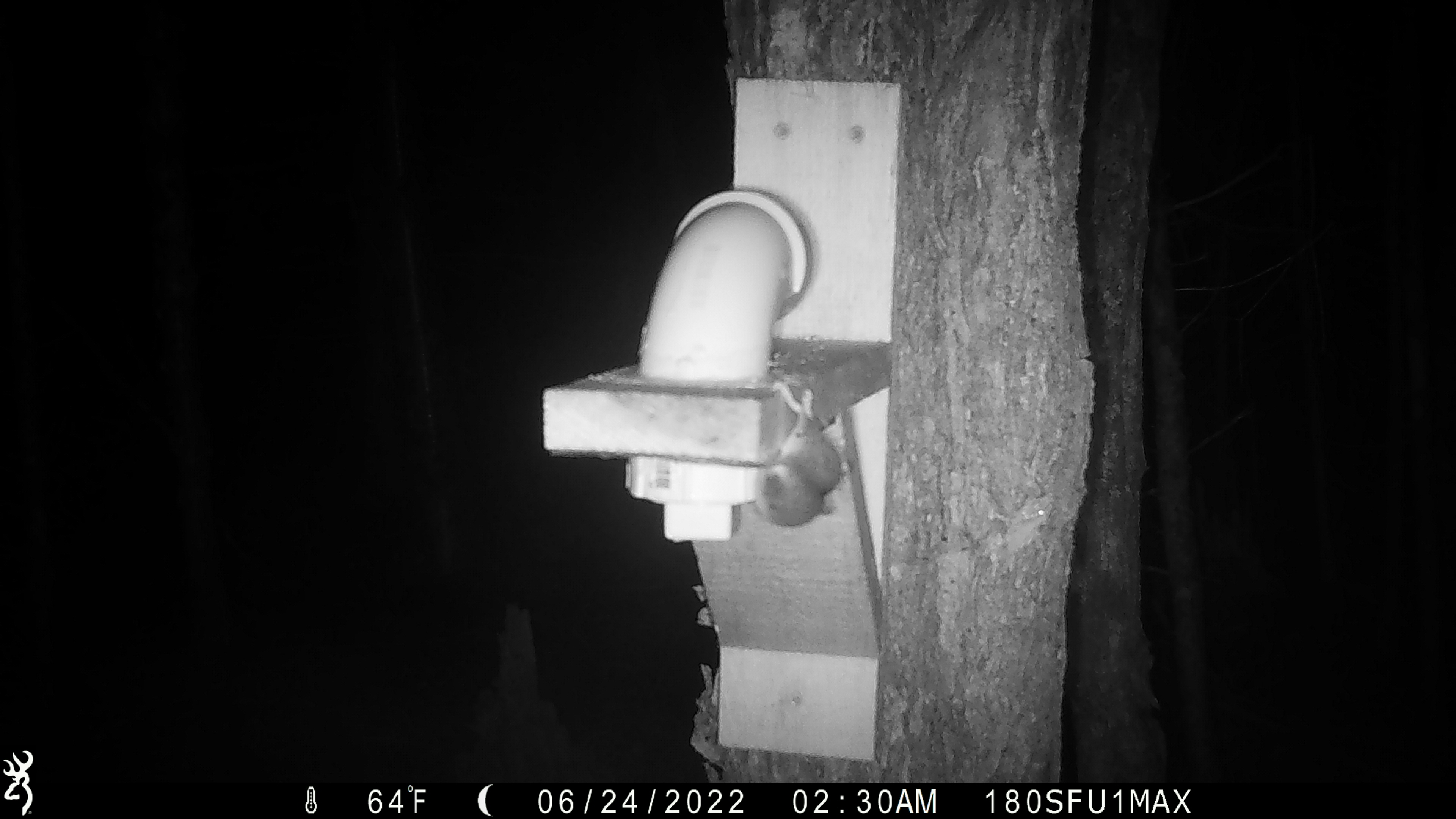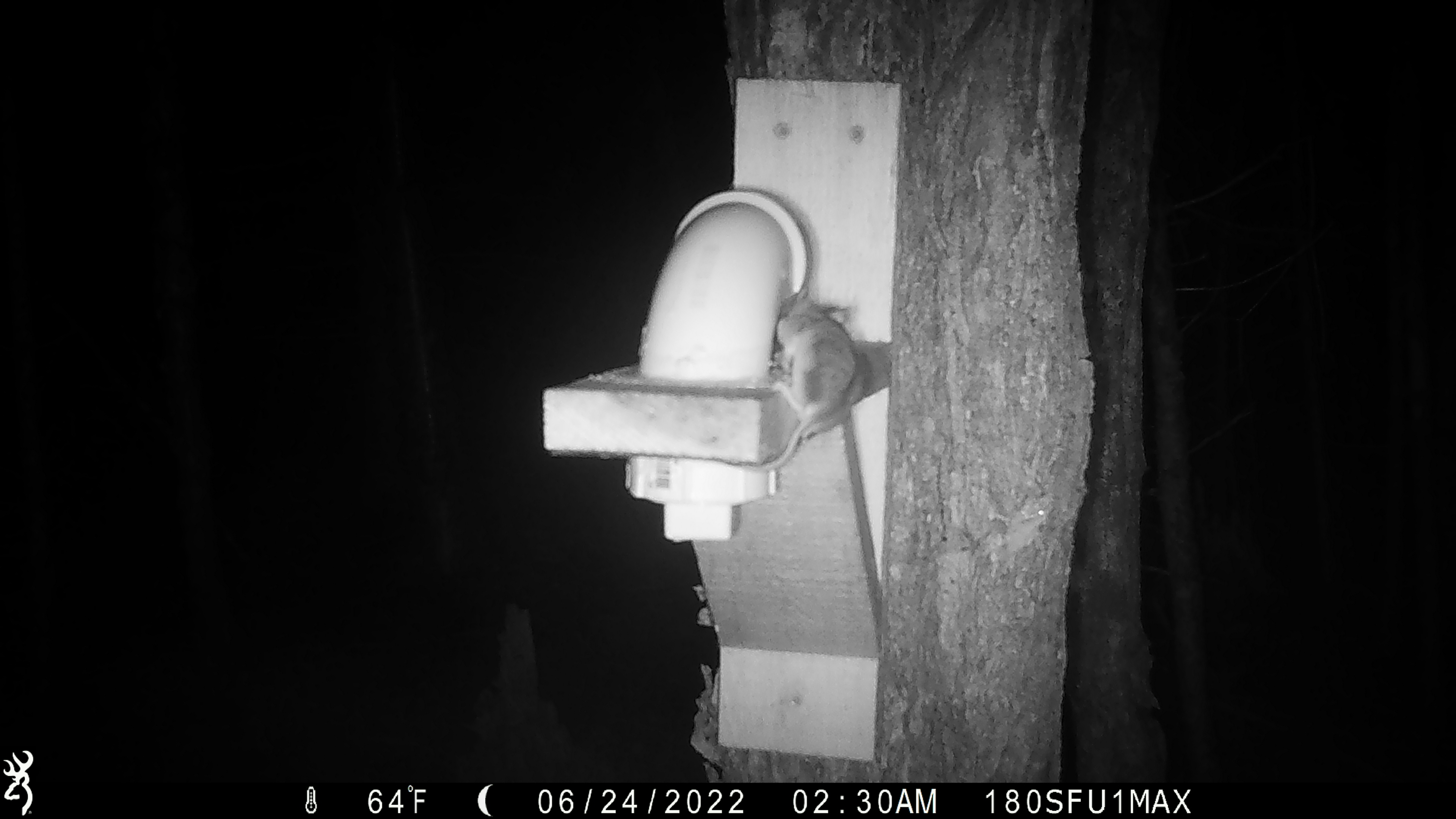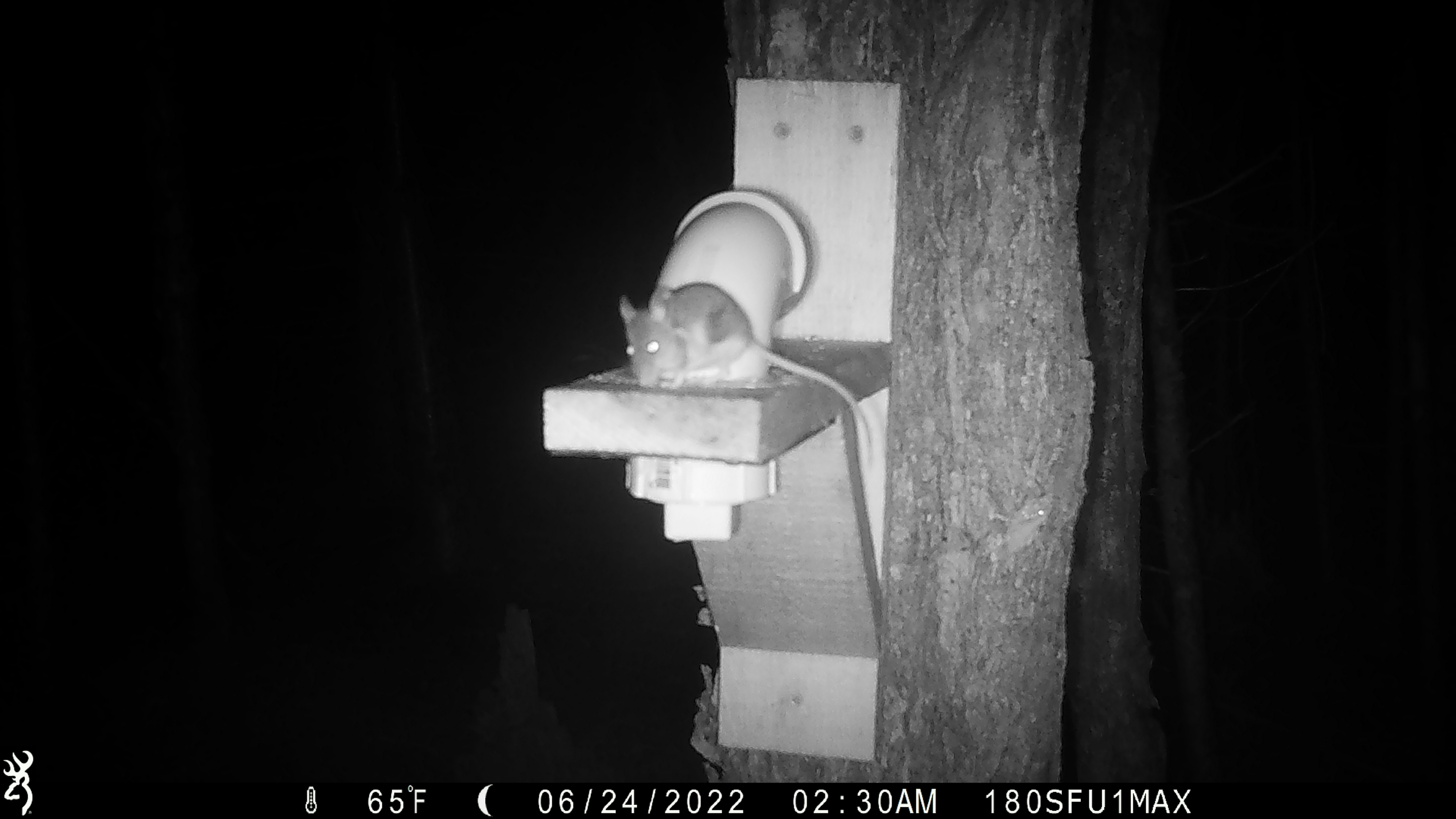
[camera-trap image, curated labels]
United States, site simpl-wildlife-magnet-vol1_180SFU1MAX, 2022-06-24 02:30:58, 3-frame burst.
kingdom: Animalia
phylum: Chordata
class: Mammalia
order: Rodentia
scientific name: Rodentia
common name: mouse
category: mouse sp.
Mouse sp. (mouse) (Rodentia).